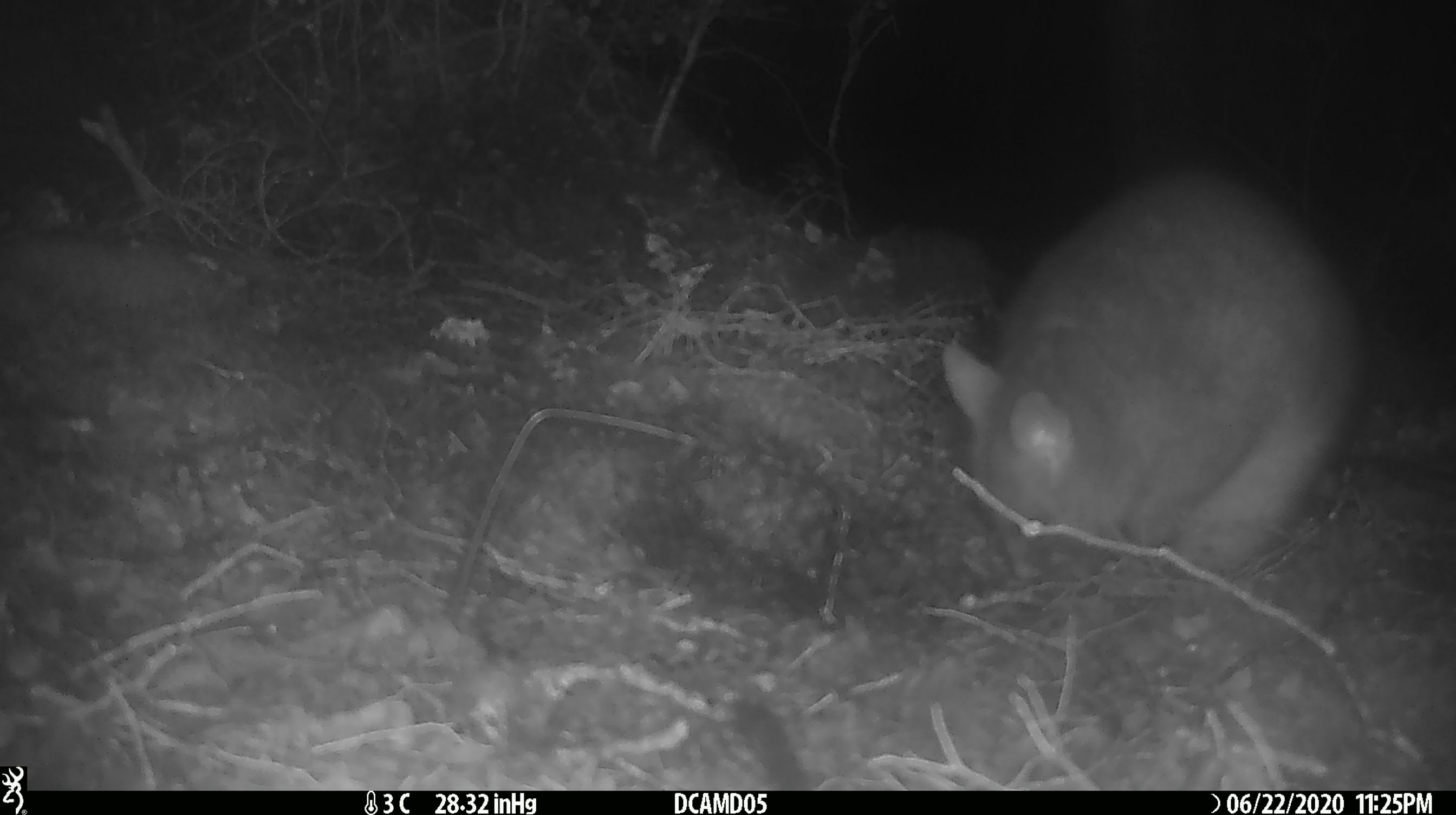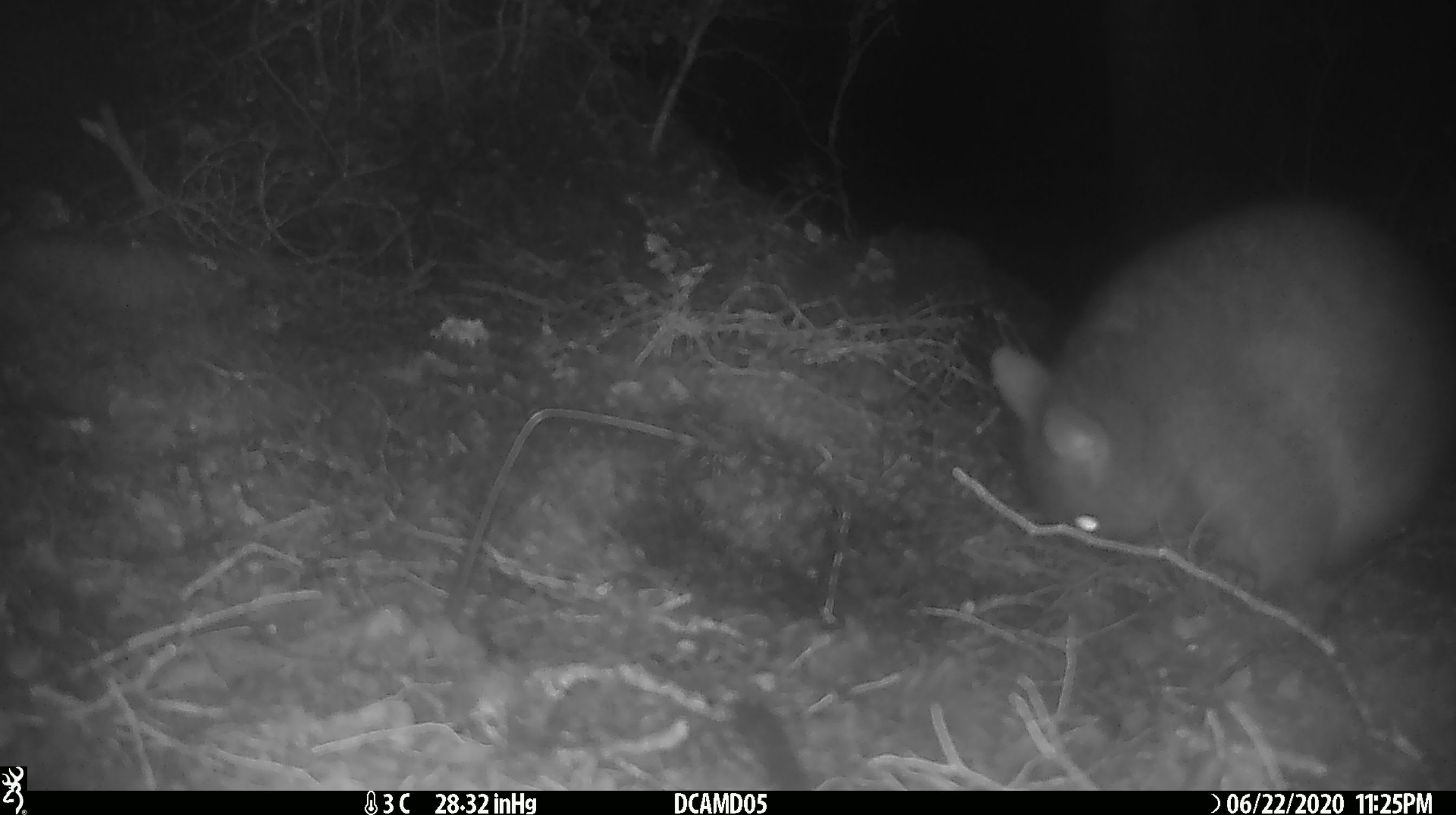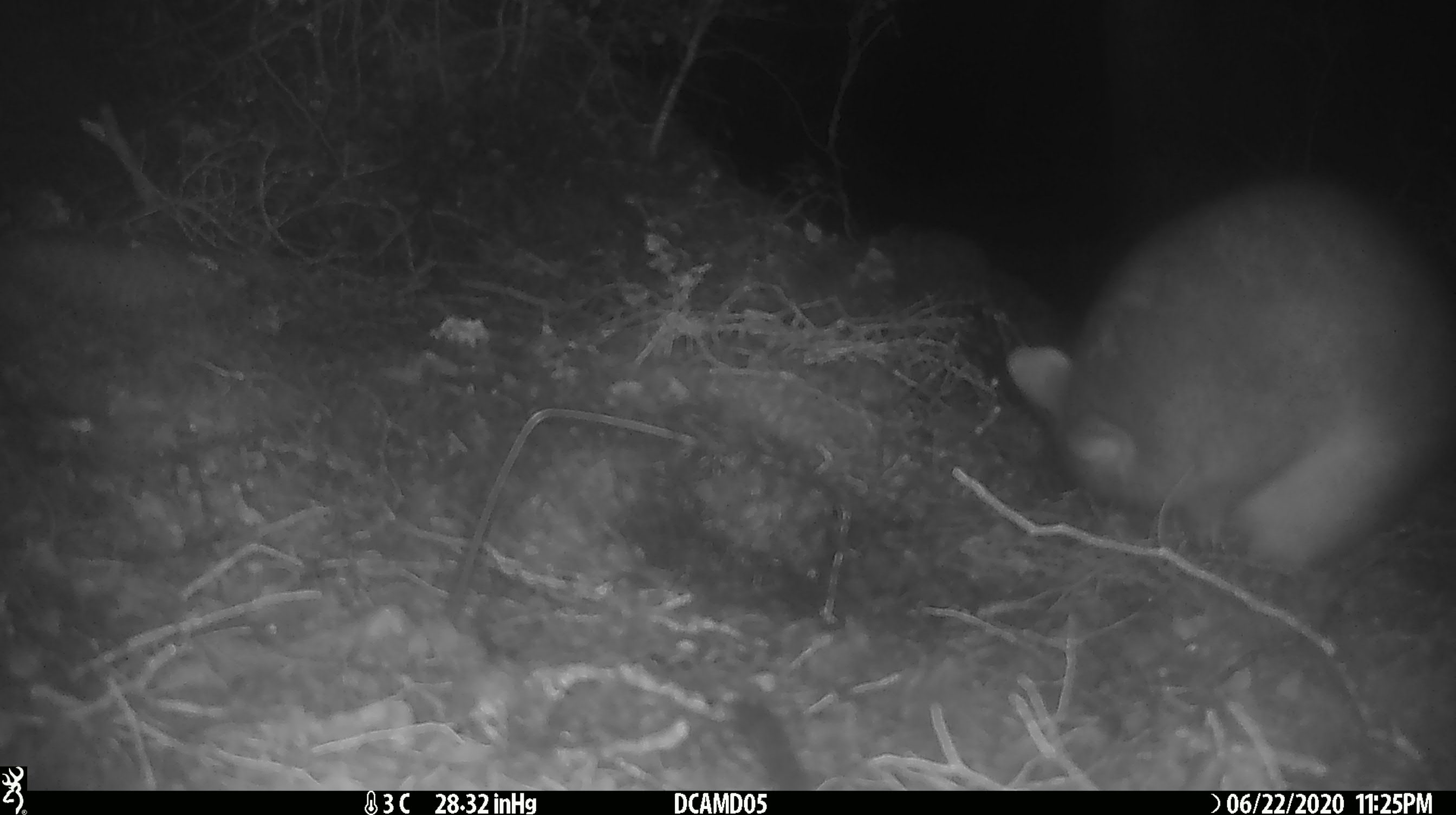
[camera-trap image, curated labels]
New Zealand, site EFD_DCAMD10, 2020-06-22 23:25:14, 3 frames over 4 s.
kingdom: Animalia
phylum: Chordata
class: Mammalia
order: Diprotodontia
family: Phalangeridae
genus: Trichosurus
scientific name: Trichosurus vulpecula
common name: common brushtail possum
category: possum